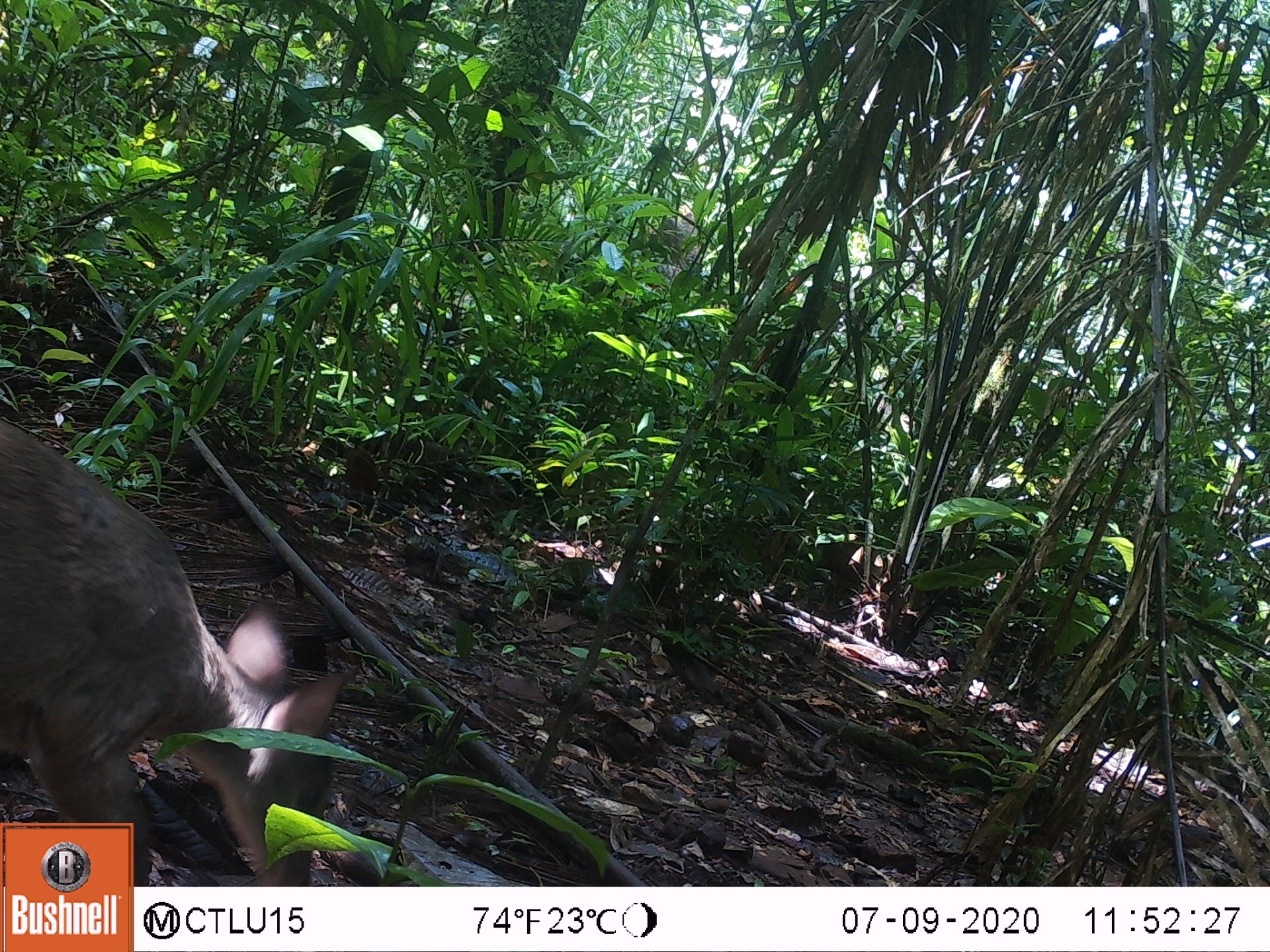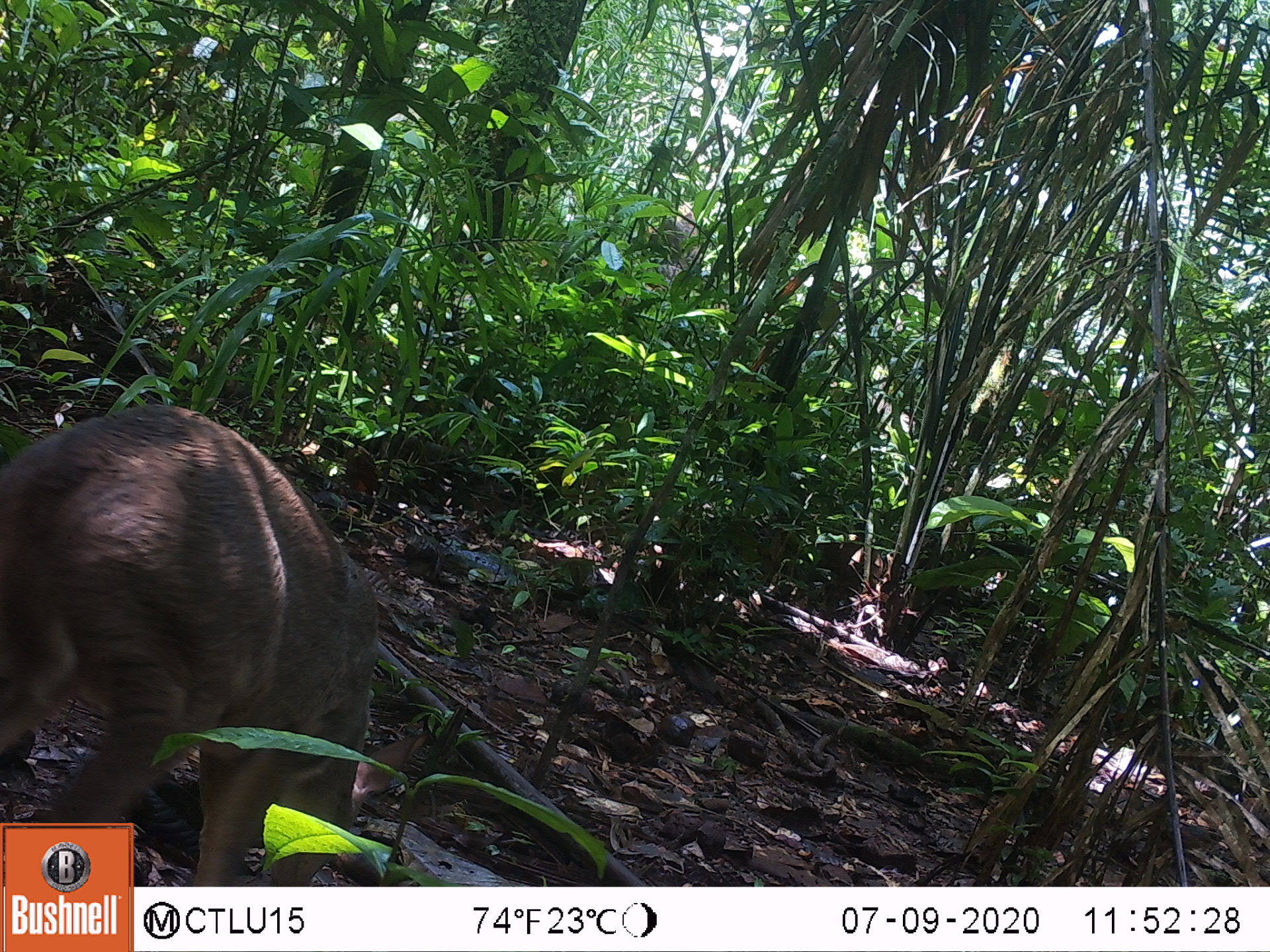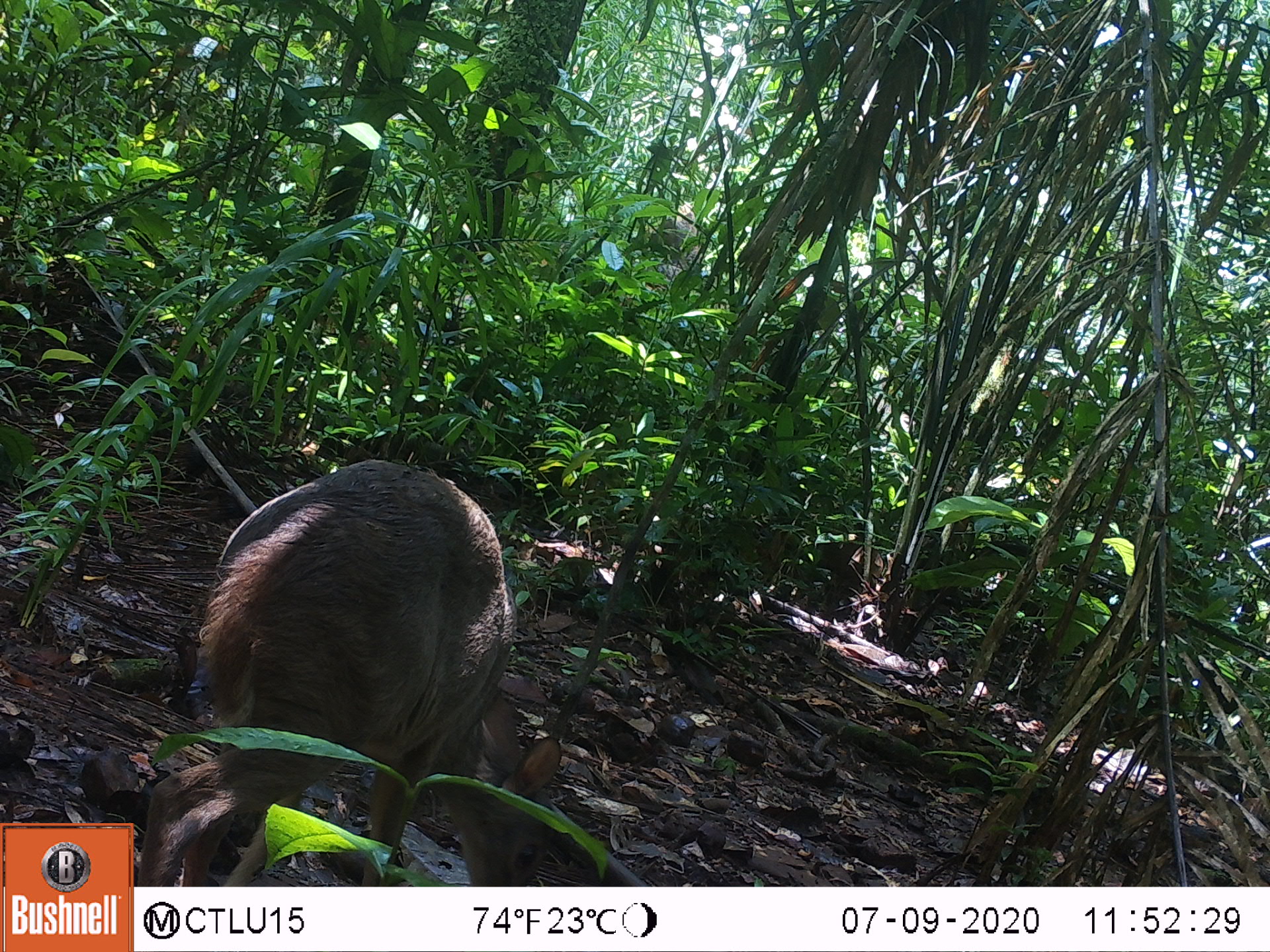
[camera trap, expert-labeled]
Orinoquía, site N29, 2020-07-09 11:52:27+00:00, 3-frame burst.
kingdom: Animalia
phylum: Chordata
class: Mammalia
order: Artiodactyla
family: Cervidae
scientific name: Cervidae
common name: deer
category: unknown cervid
Unknown cervid (deer) (Cervidae).